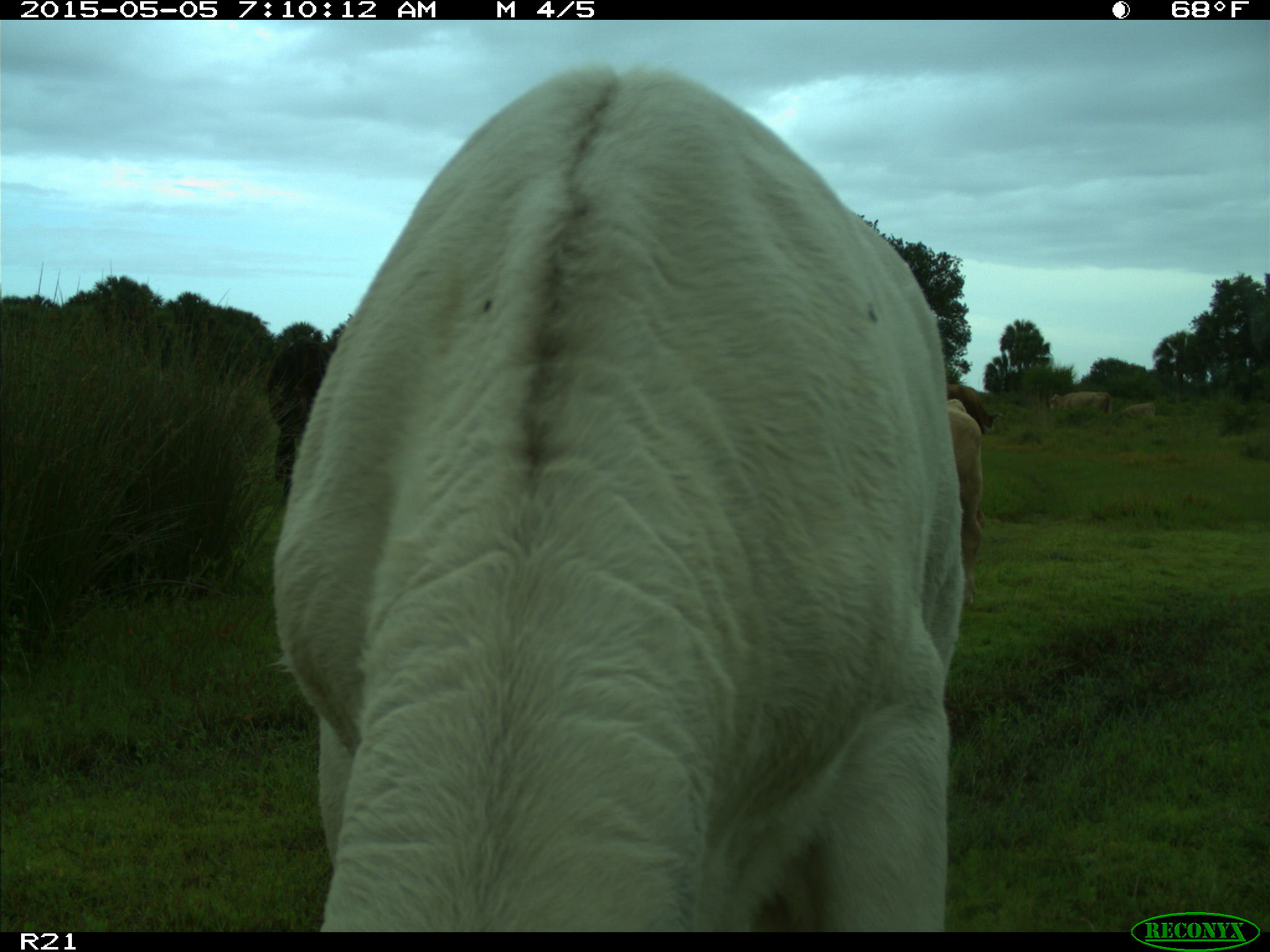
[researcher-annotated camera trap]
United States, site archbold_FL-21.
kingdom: Animalia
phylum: Chordata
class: Mammalia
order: Artiodactyla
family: Bovidae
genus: Bos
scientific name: Bos taurus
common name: domestic cow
Bos taurus (domestic cow).